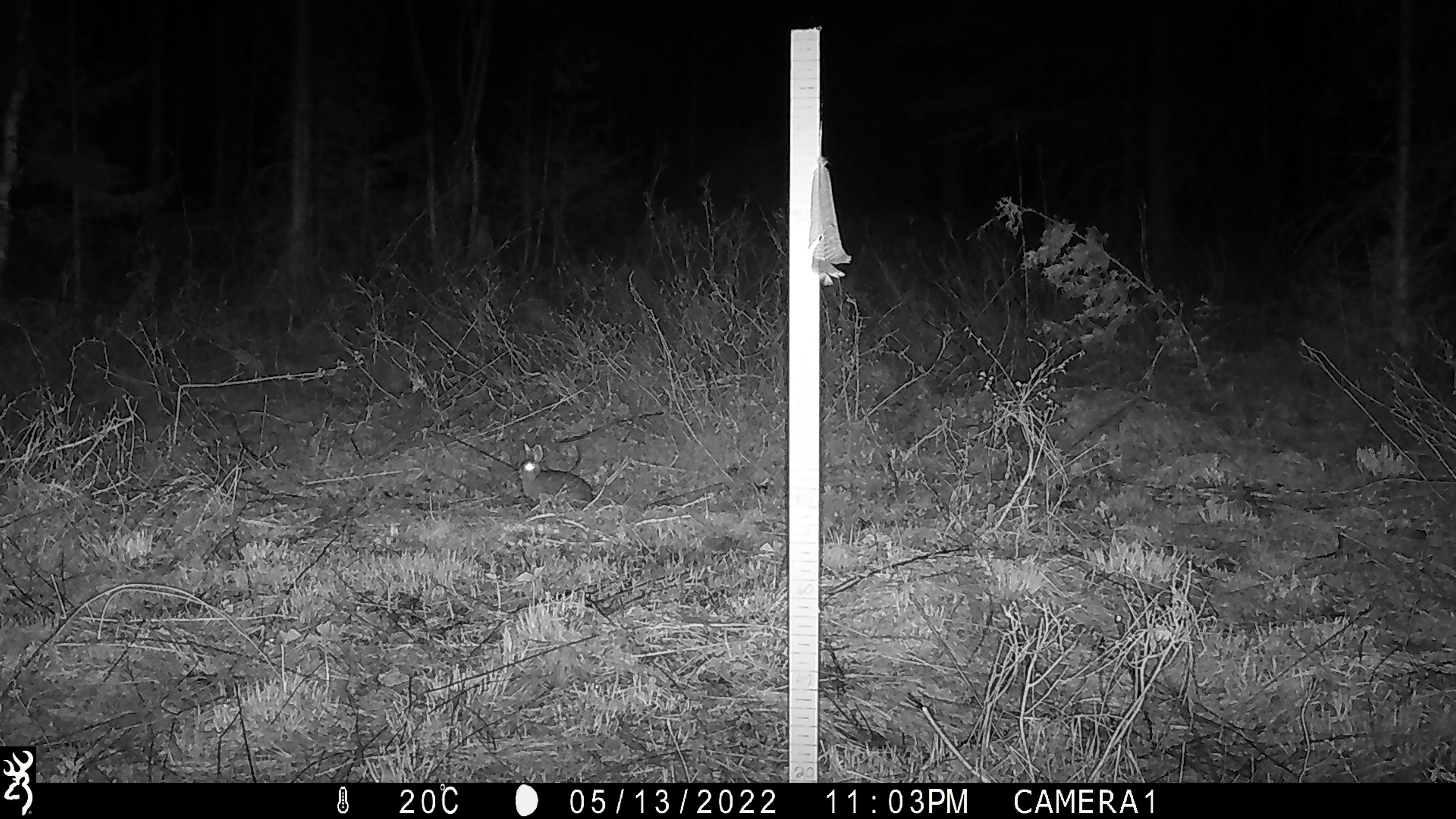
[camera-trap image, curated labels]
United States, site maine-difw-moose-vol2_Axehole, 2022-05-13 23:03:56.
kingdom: Animalia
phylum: Chordata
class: Mammalia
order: Lagomorpha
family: Leporidae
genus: Lepus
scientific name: Lepus americanus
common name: snowshoe hare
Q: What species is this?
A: Snowshoe hare (Lepus americanus).